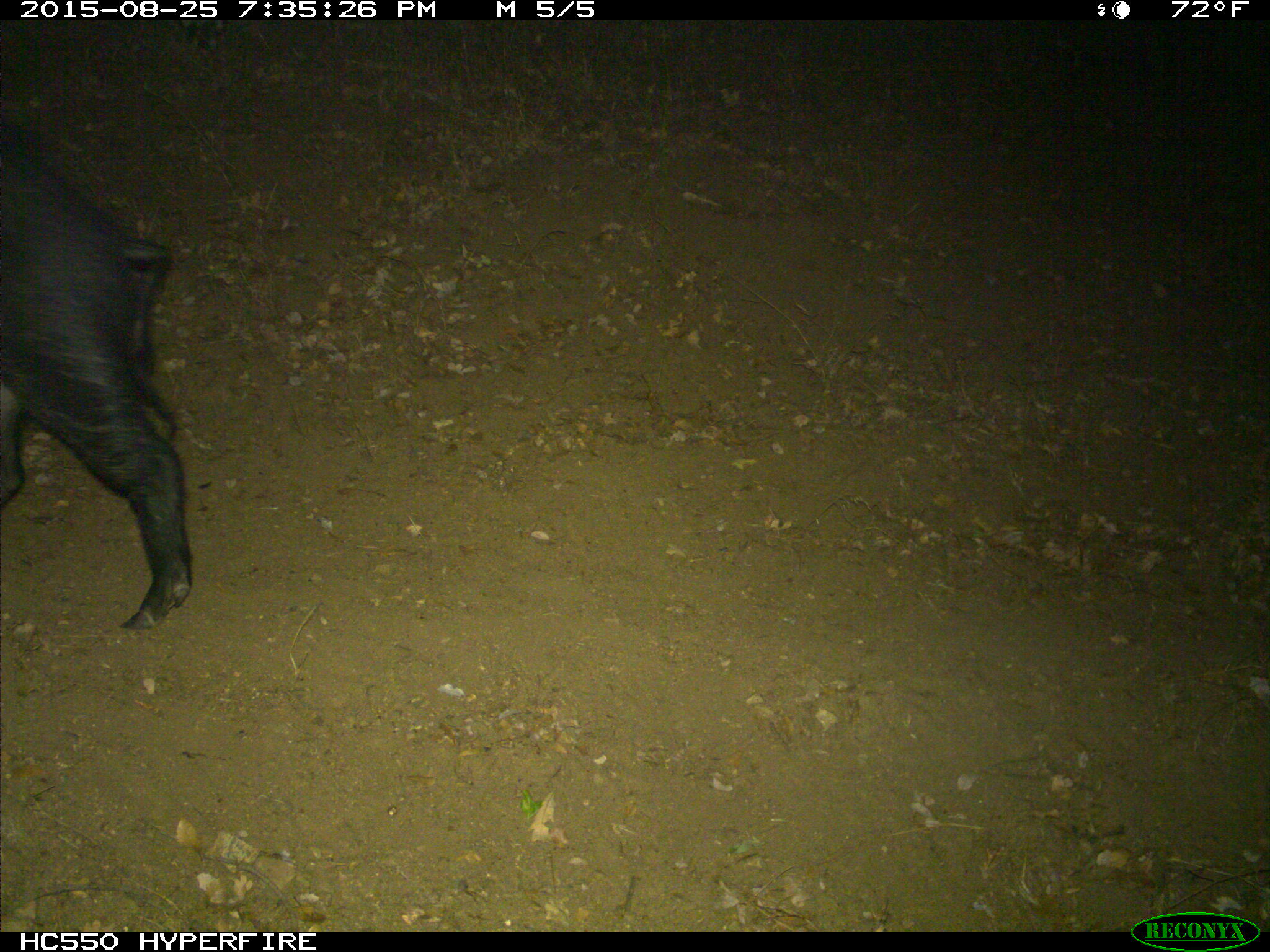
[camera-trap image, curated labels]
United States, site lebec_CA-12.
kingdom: Animalia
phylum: Chordata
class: Mammalia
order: Artiodactyla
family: Suidae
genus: Sus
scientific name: Sus scrofa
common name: wild boar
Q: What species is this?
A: Sus scrofa (wild boar).